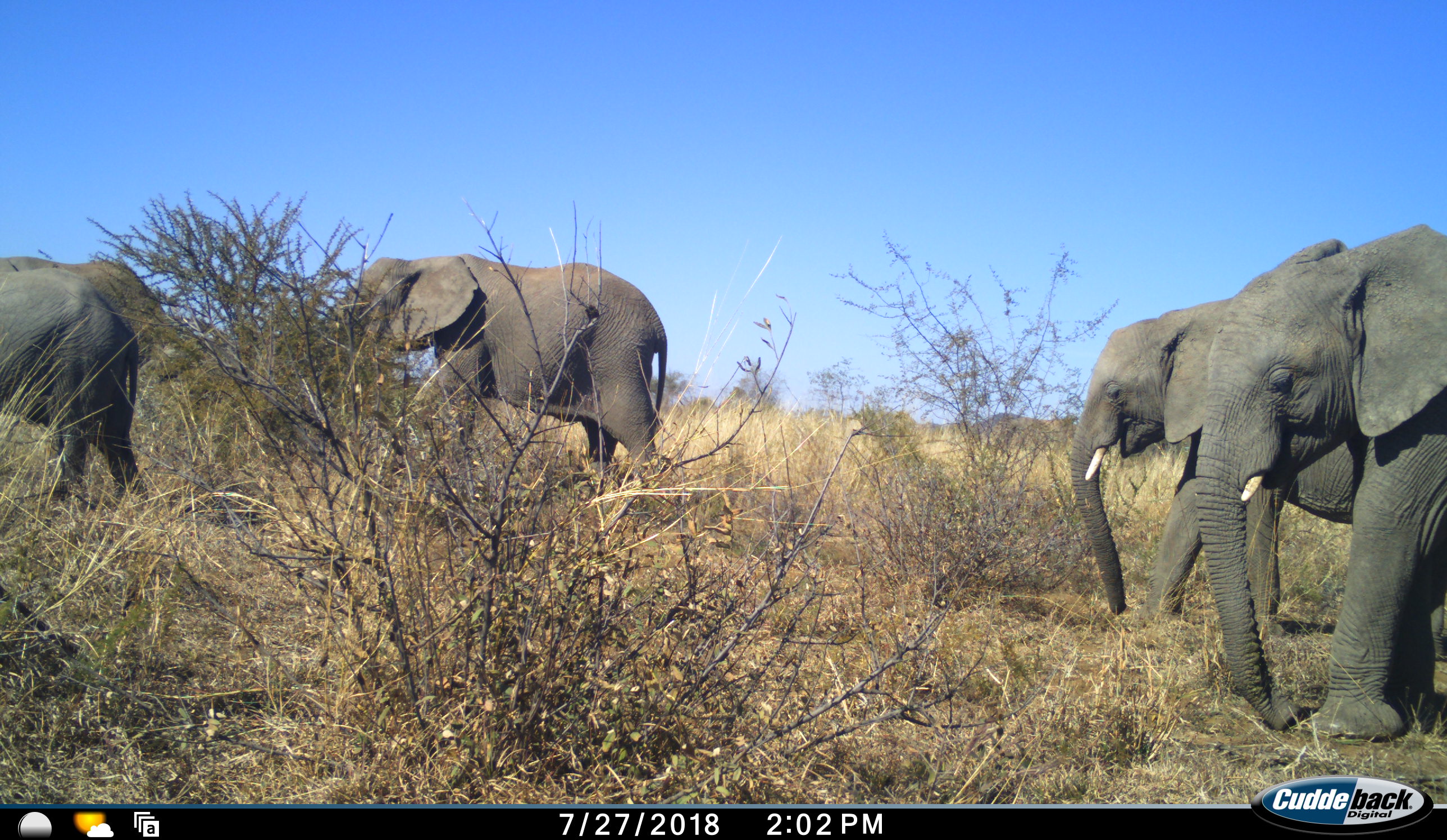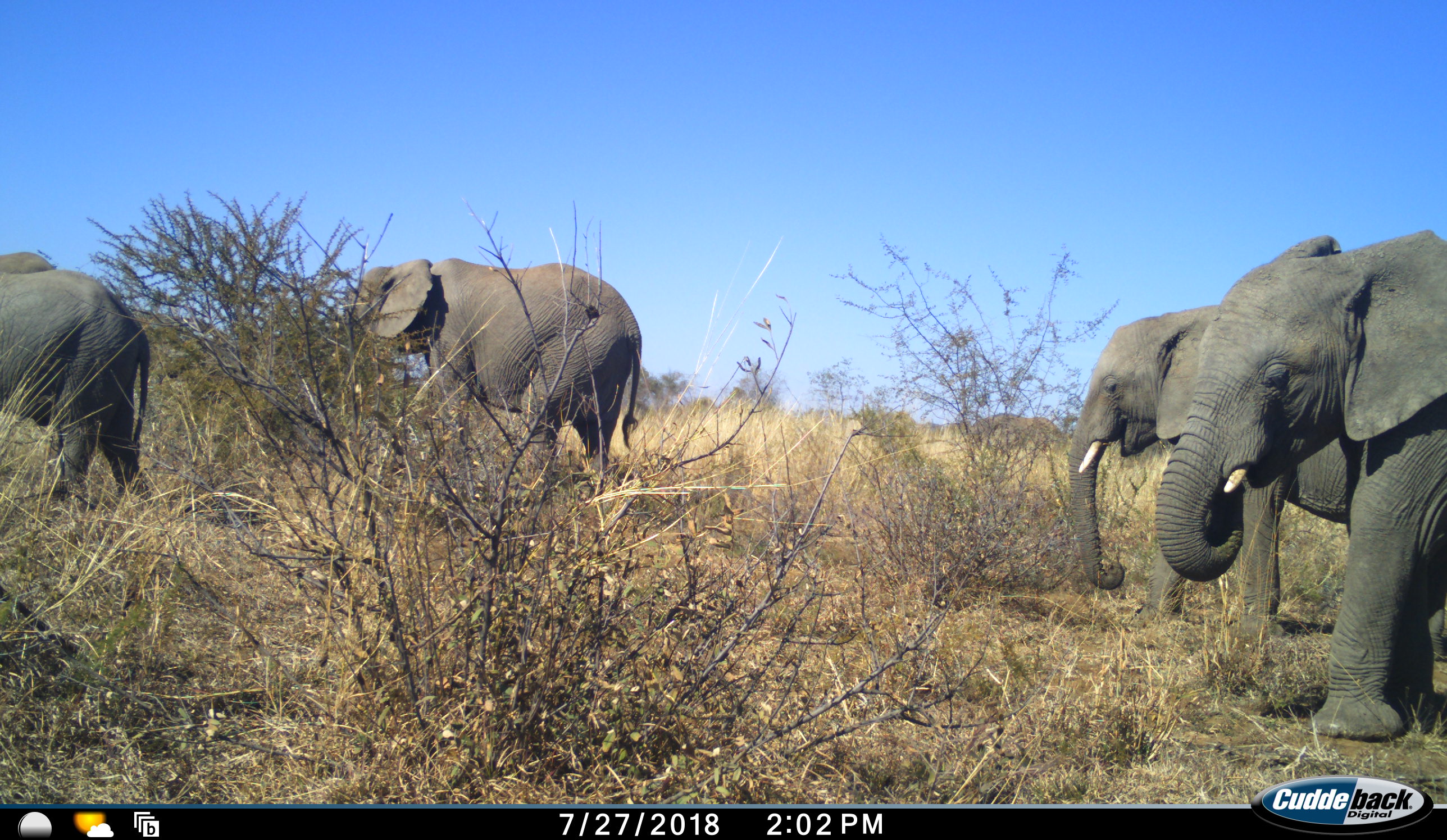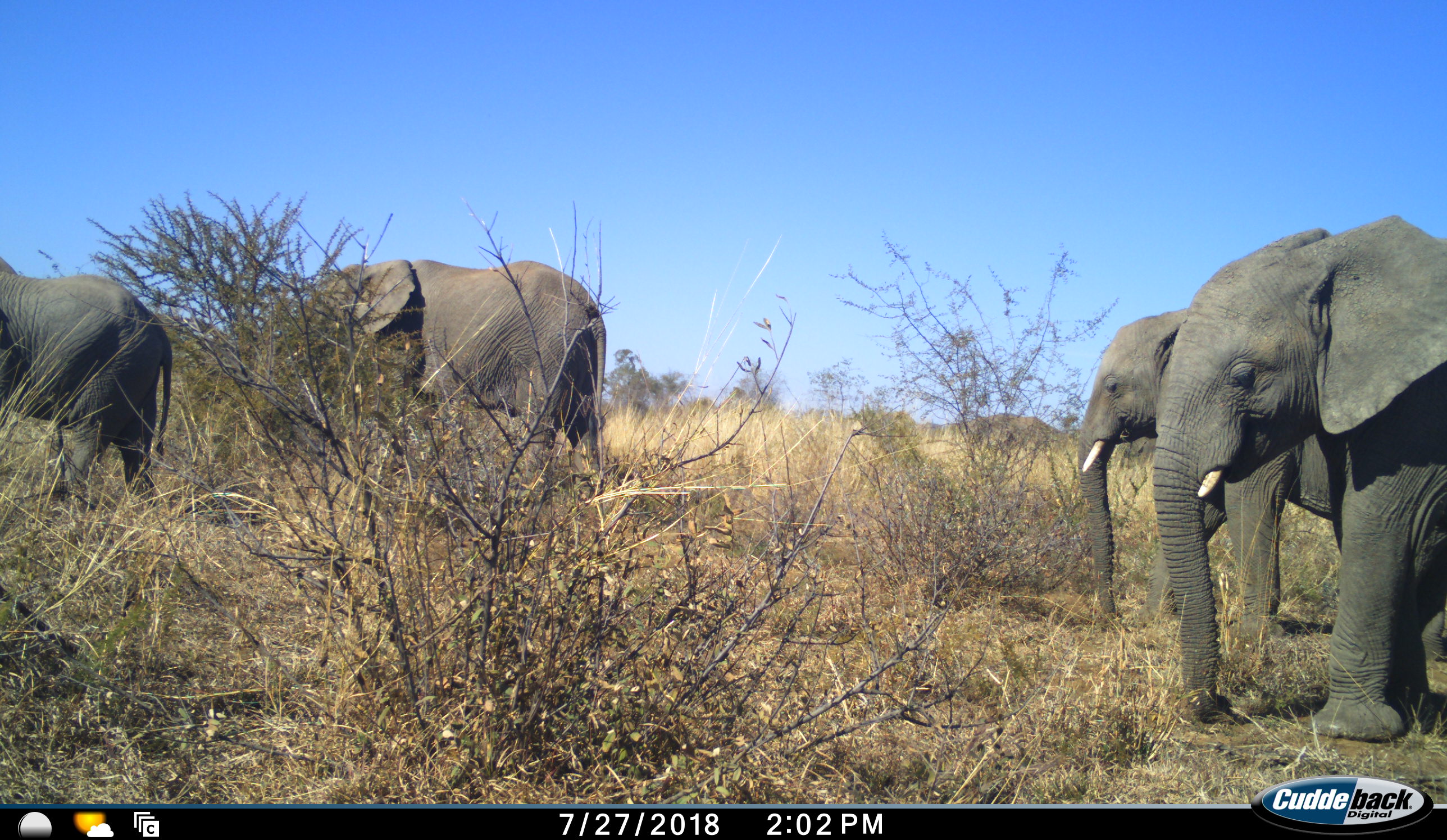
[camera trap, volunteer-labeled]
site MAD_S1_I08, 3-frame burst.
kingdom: Animalia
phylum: Chordata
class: Mammalia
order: Proboscidea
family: Elephantidae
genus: Loxodonta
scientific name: Loxodonta africana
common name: african bush elephant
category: elephant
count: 4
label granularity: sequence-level